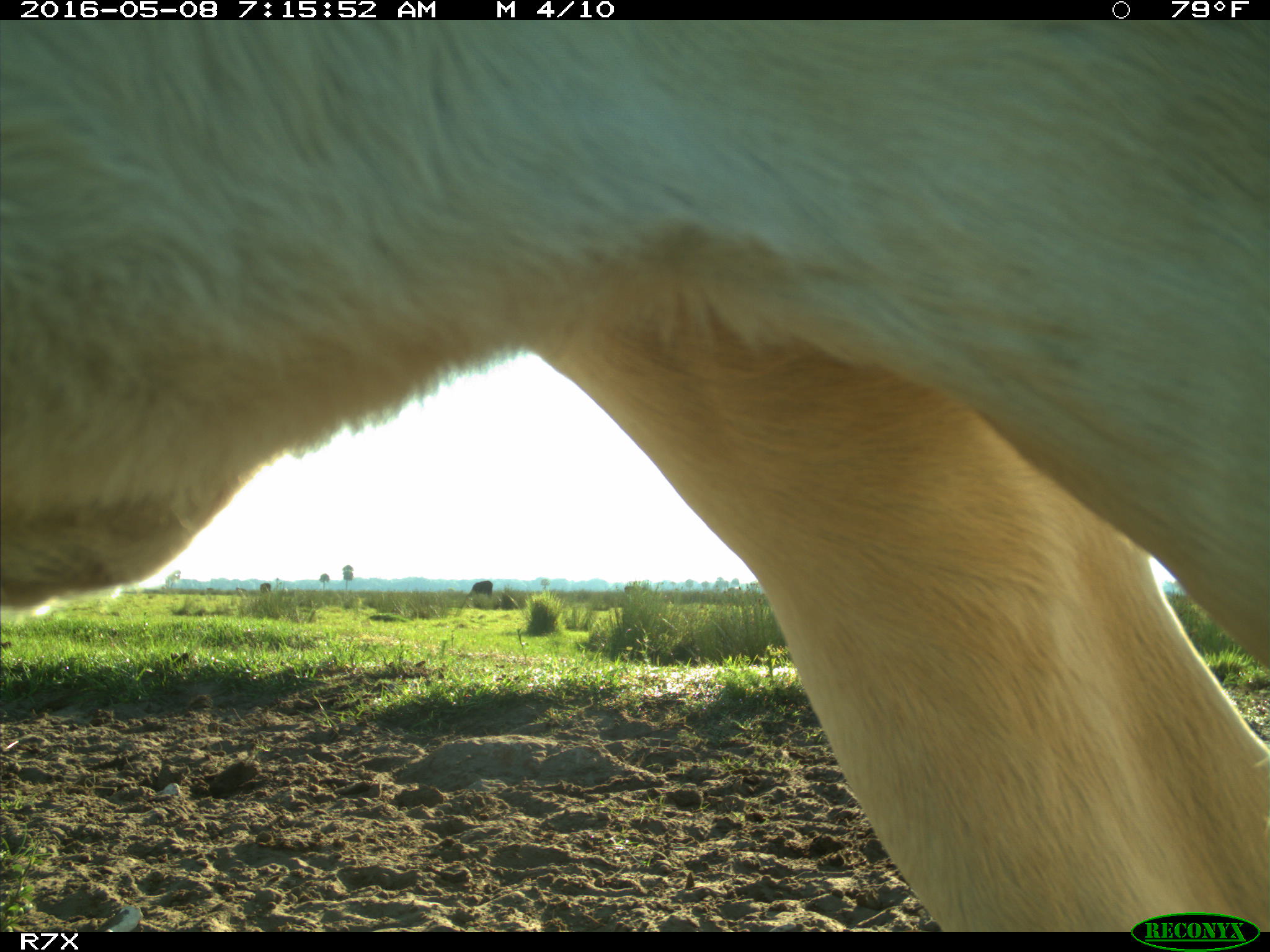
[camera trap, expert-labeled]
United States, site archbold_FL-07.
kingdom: Animalia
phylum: Chordata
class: Mammalia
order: Artiodactyla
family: Bovidae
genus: Bos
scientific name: Bos taurus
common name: domestic cow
Bos taurus (domestic cow).